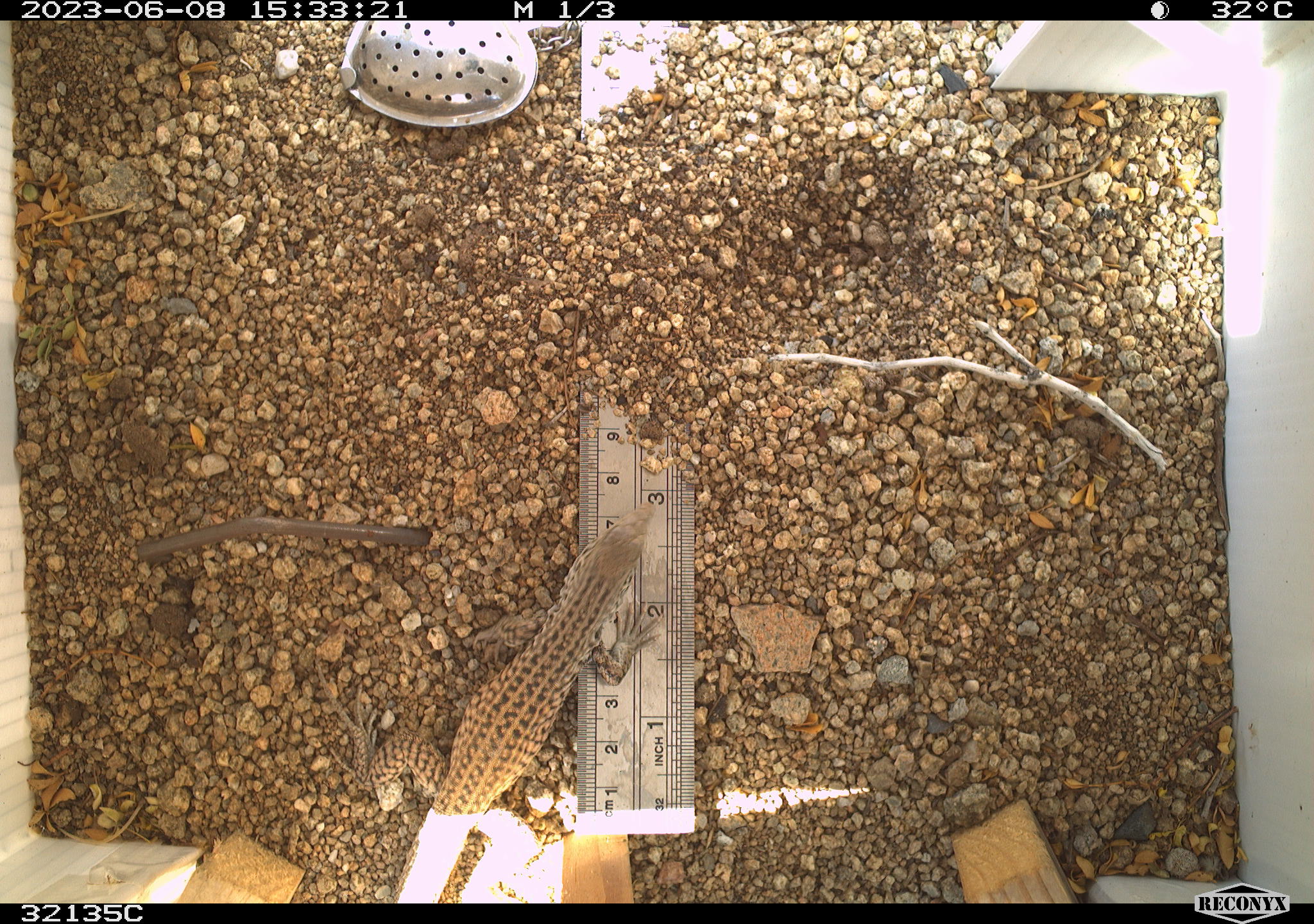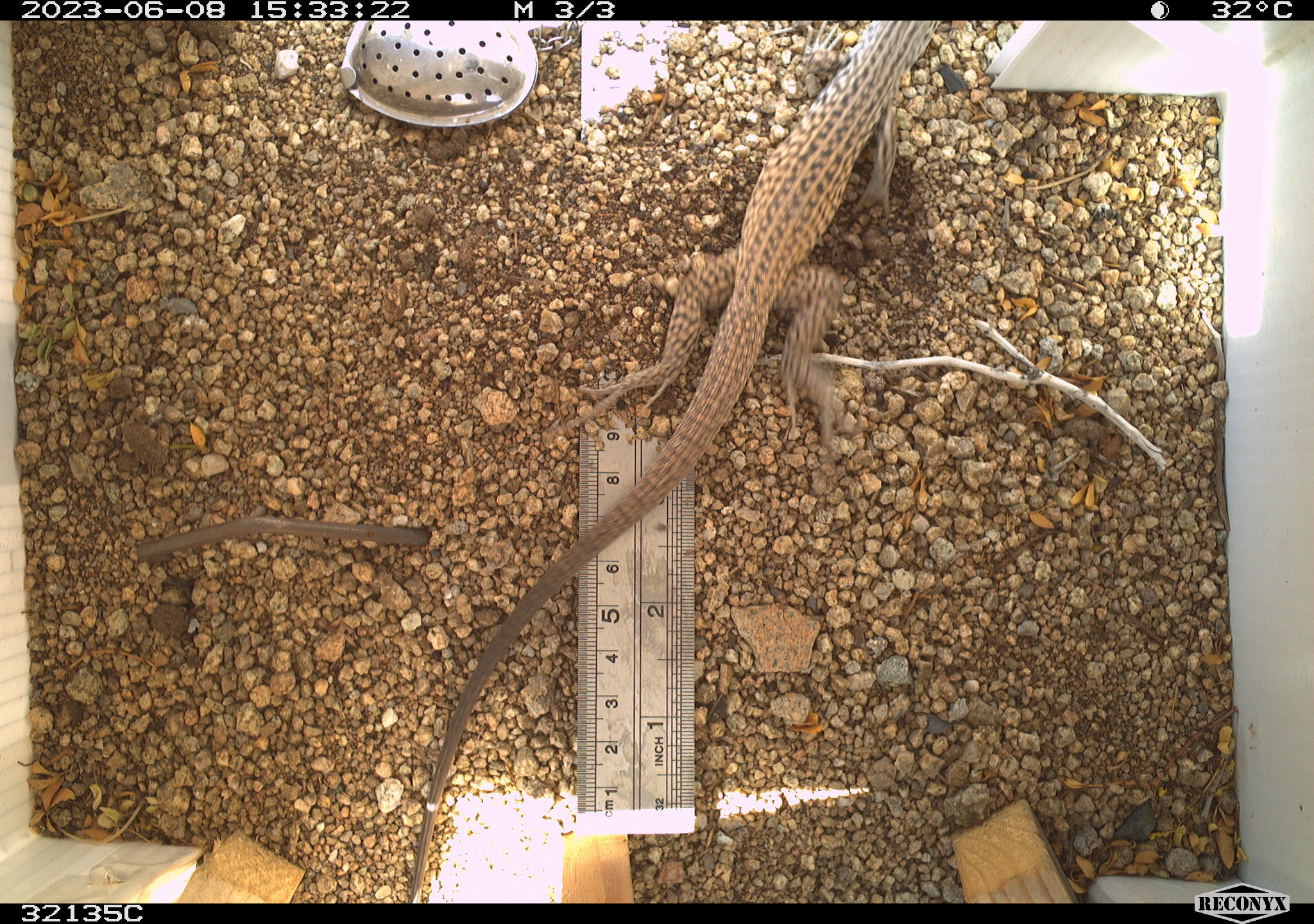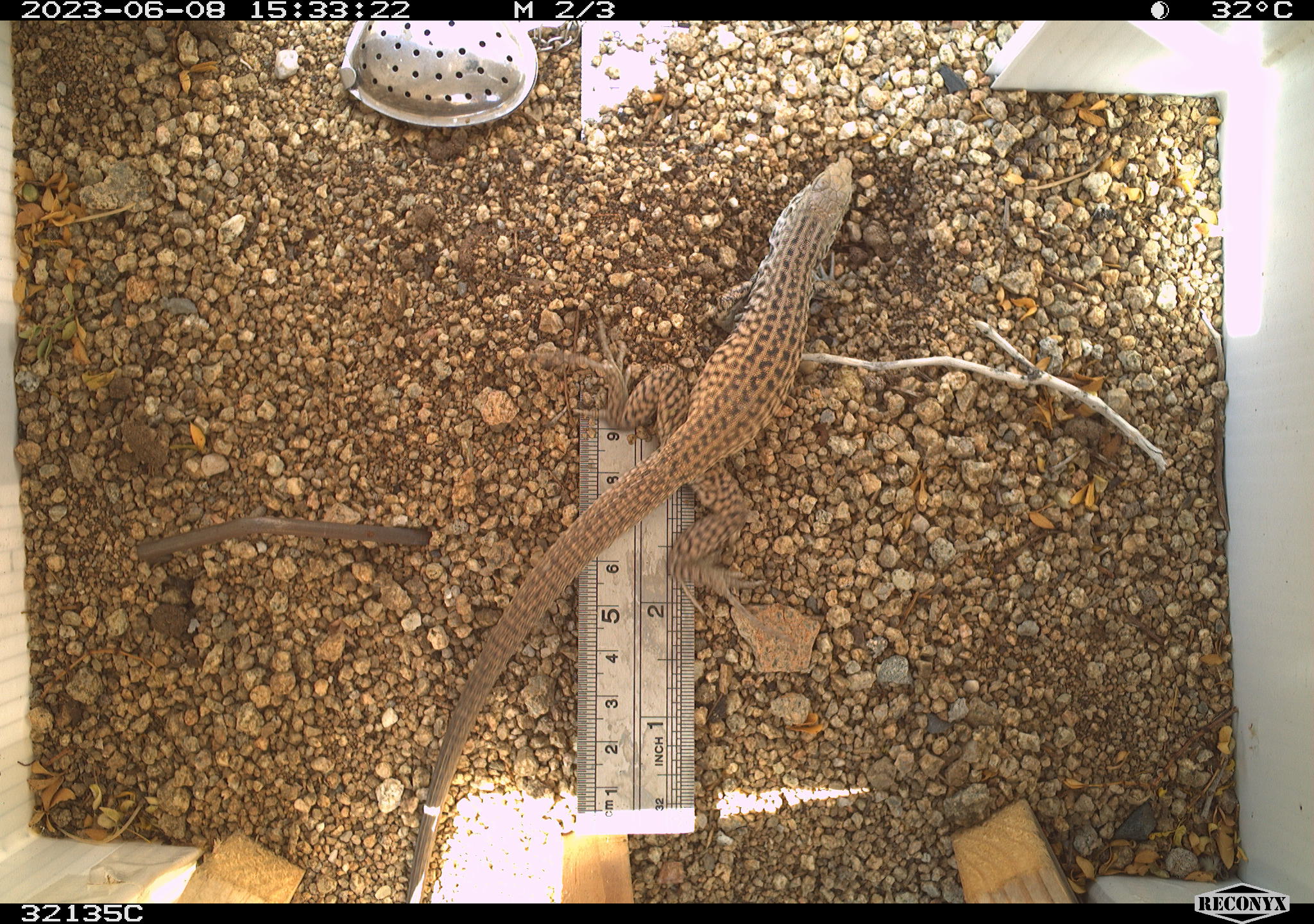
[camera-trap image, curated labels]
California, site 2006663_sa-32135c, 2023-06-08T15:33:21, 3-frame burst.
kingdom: Animalia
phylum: Chordata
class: Mammalia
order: Rodentia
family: Sciuridae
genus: Ammospermophilus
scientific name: Ammospermophilus leucurus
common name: white-tailed antelope squirrel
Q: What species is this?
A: White-tailed antelope squirrel (Ammospermophilus leucurus).